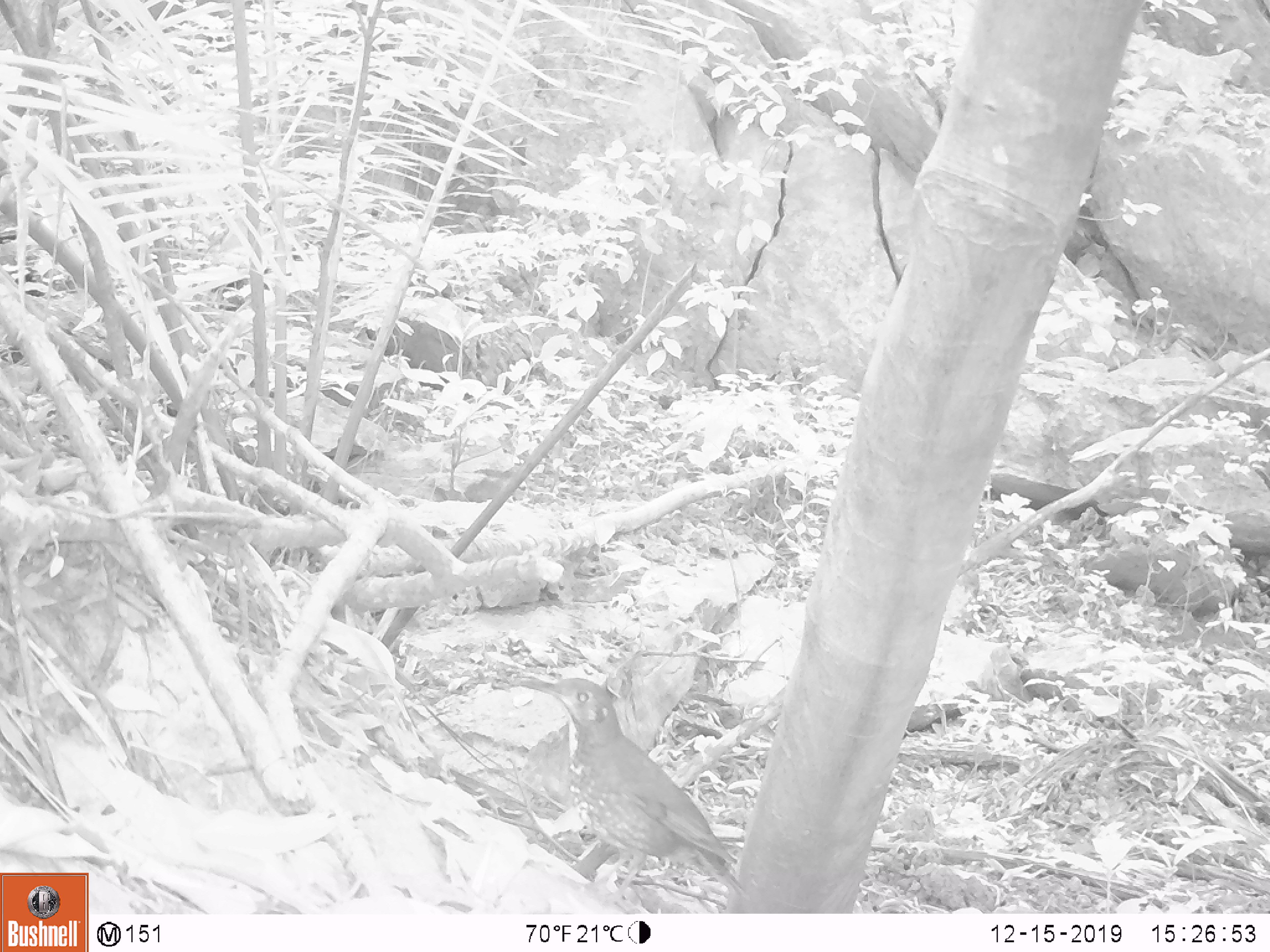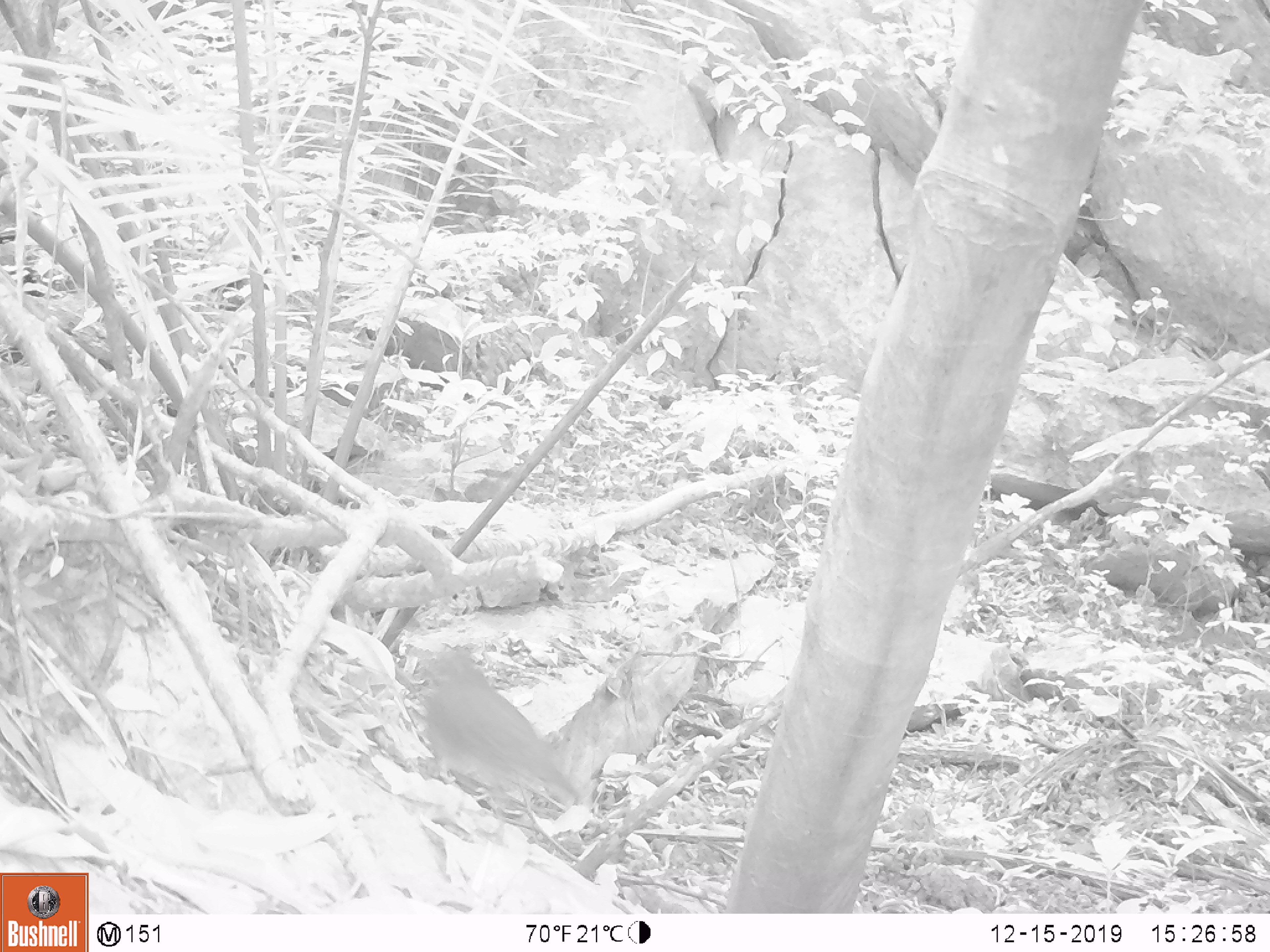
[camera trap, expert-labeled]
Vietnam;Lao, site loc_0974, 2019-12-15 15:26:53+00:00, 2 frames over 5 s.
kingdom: Animalia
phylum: Chordata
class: Aves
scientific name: Aves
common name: bird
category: unidentified bird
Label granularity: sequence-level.